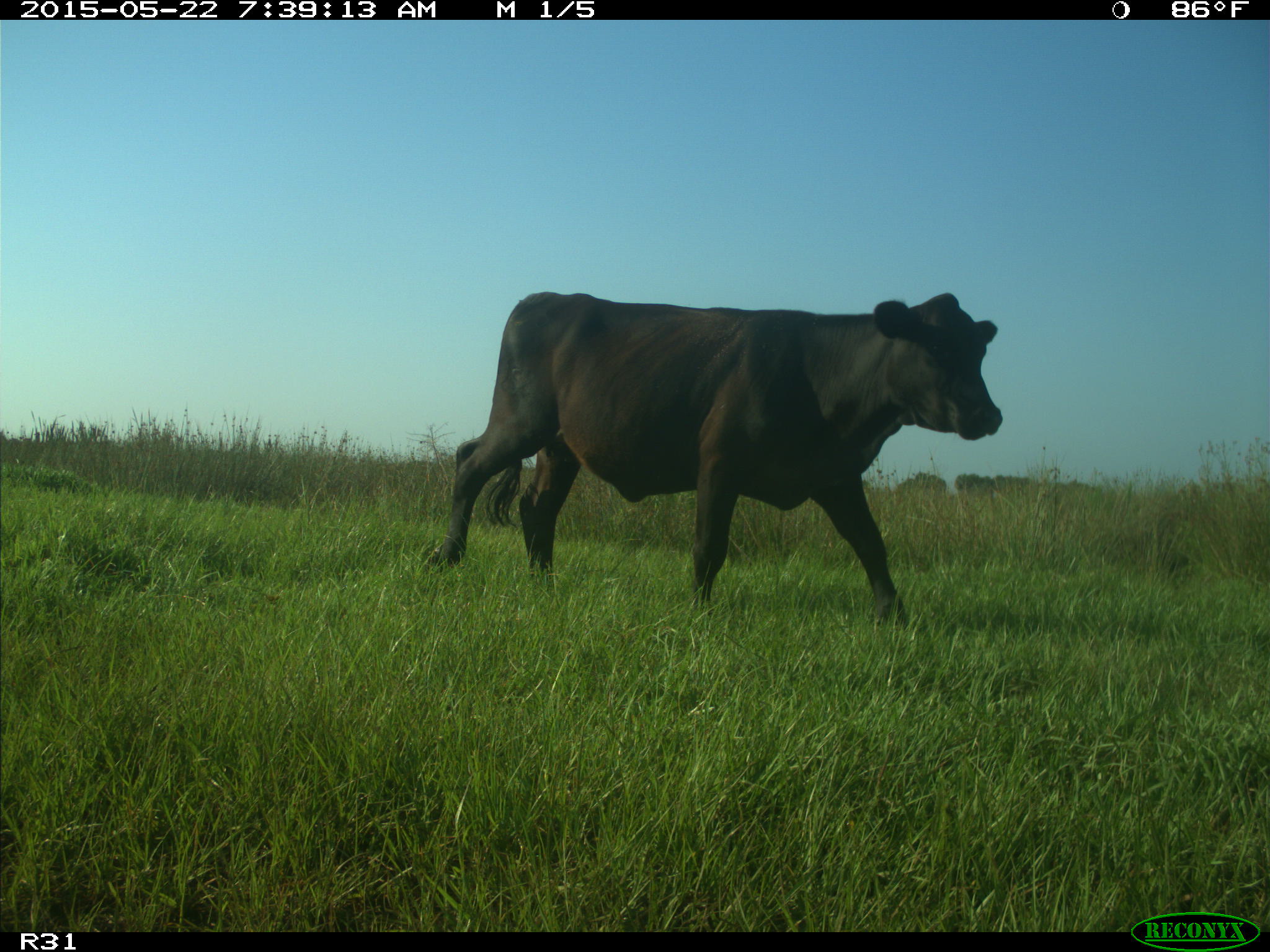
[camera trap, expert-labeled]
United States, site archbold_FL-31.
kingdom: Animalia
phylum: Chordata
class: Mammalia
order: Artiodactyla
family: Bovidae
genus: Bos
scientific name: Bos taurus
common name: domestic cow